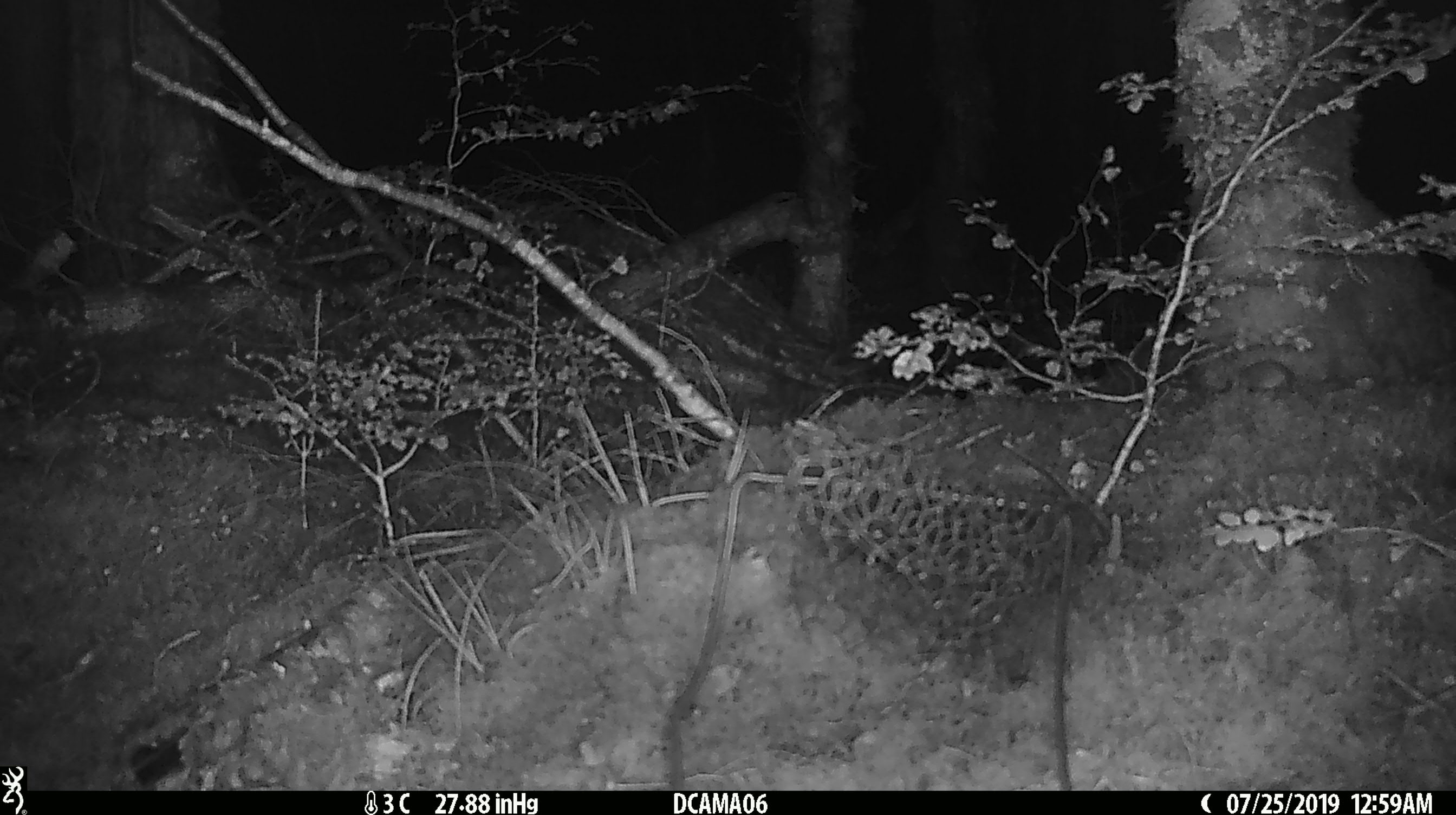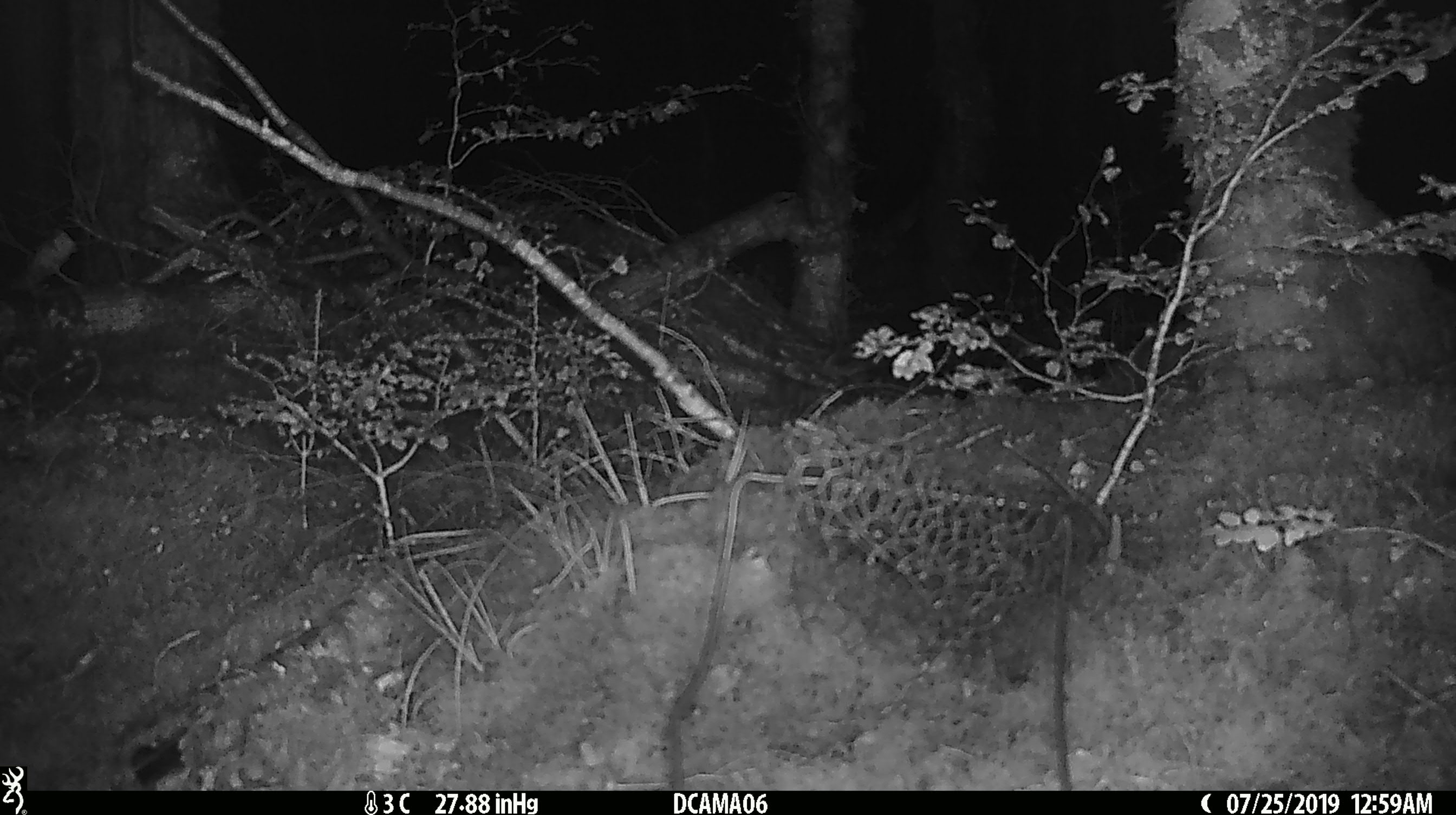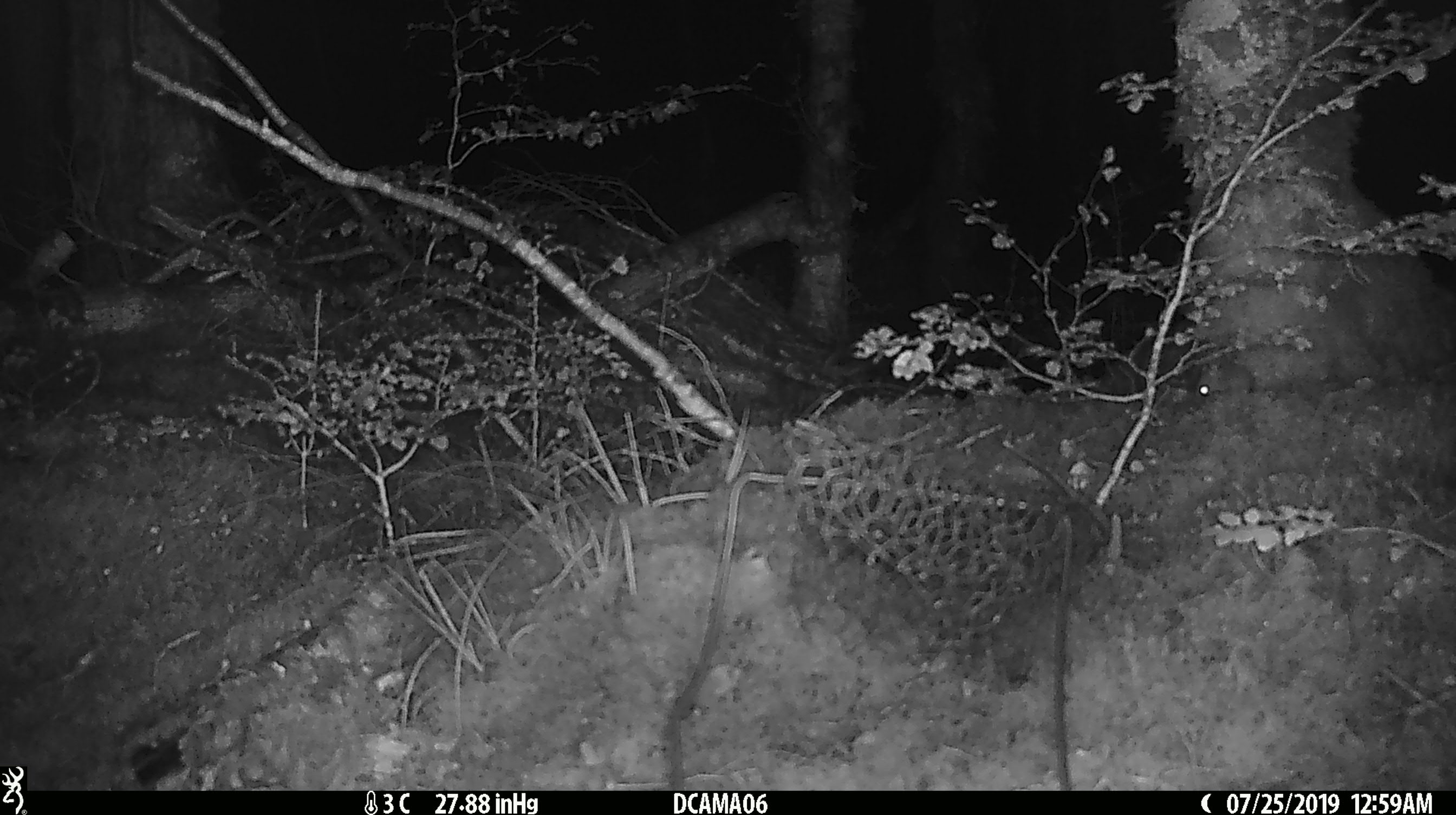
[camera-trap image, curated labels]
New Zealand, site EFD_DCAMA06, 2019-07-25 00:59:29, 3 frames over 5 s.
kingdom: Animalia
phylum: Chordata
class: Mammalia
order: Rodentia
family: Muridae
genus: Mus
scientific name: Mus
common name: mouse